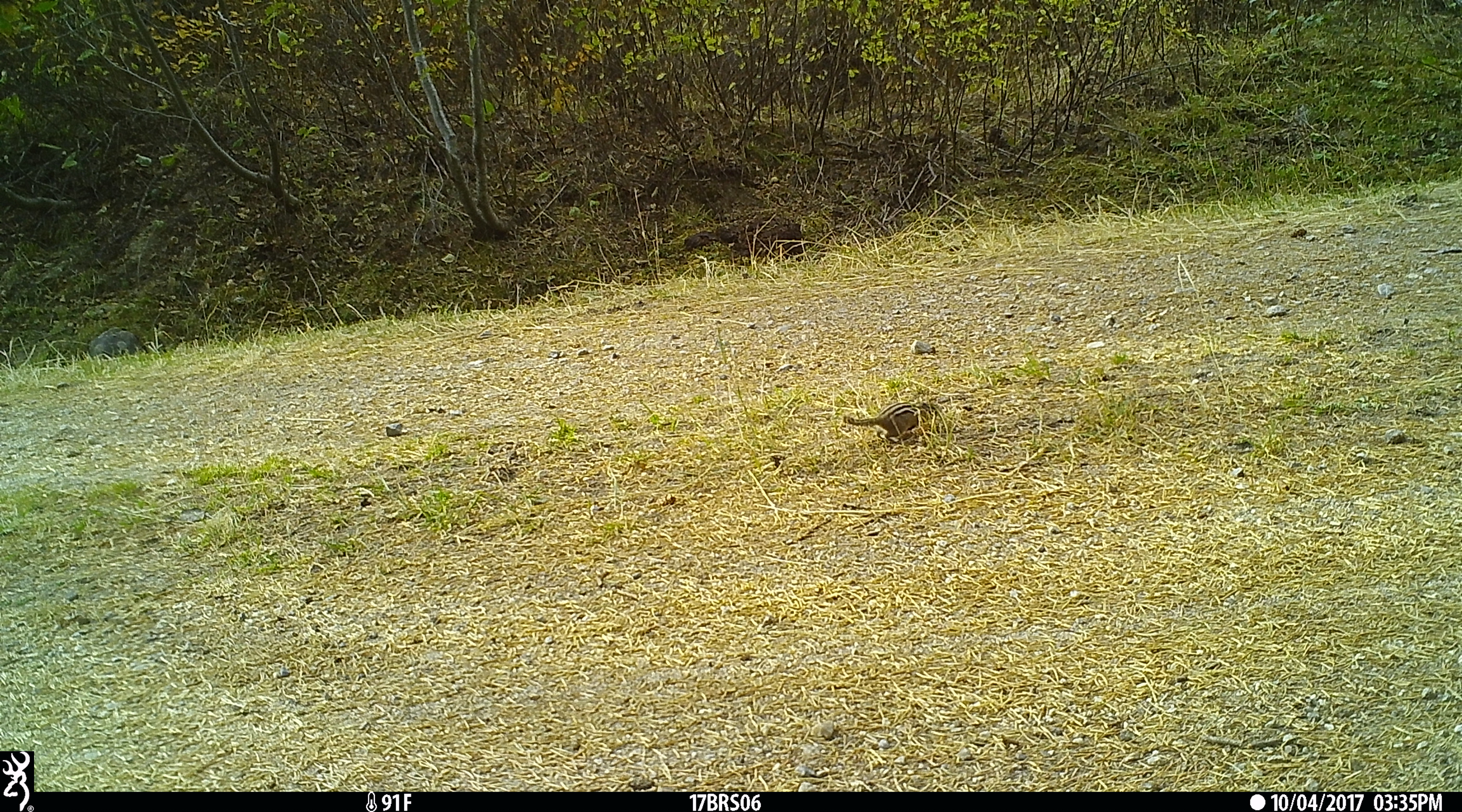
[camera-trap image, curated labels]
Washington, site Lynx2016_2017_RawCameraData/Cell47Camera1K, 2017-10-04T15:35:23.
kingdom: Animalia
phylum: Chordata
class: Mammalia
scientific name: Mammalia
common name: small mammal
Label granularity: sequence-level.